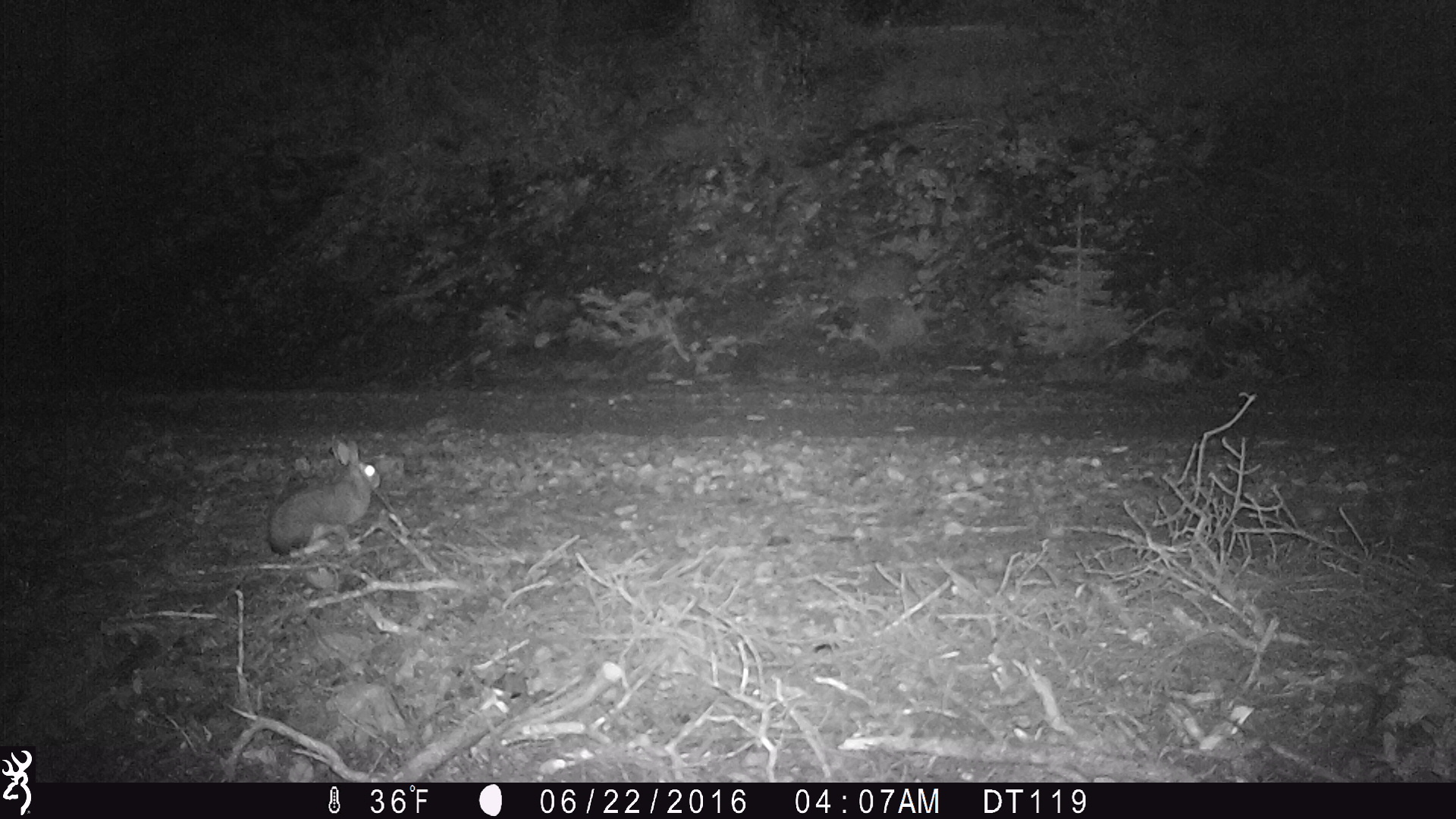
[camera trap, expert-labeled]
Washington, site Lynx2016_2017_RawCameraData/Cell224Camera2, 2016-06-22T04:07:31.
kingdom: Animalia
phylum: Chordata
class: Mammalia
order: Lagomorpha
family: Leporidae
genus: Lepus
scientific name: Lepus americanus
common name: snowshoe hare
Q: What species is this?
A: Lepus americanus (snowshoe hare).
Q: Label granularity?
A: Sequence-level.